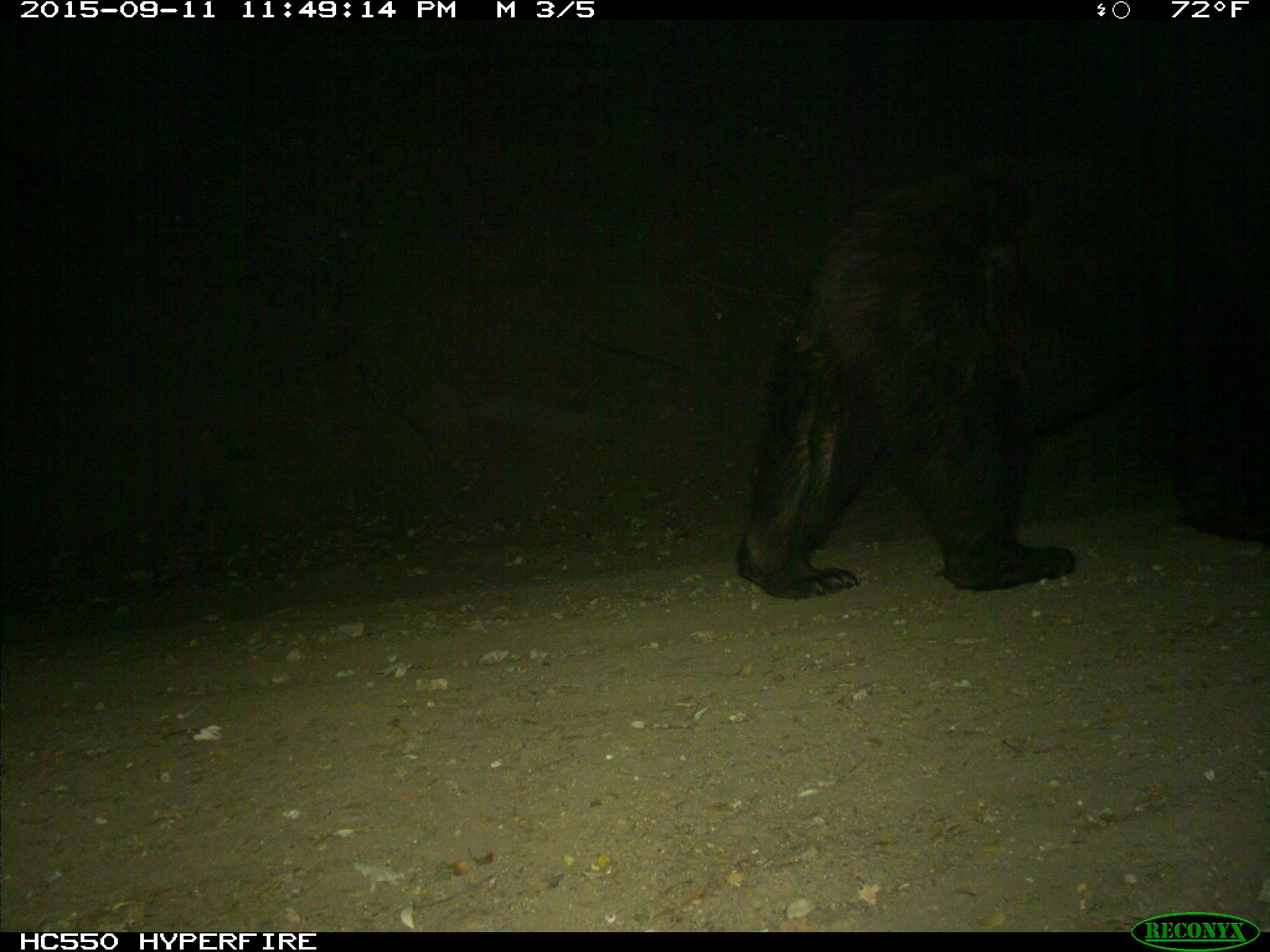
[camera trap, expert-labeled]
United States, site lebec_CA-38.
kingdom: Animalia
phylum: Chordata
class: Mammalia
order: Carnivora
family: Ursidae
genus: Ursus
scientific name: Ursus americanus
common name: american black bear